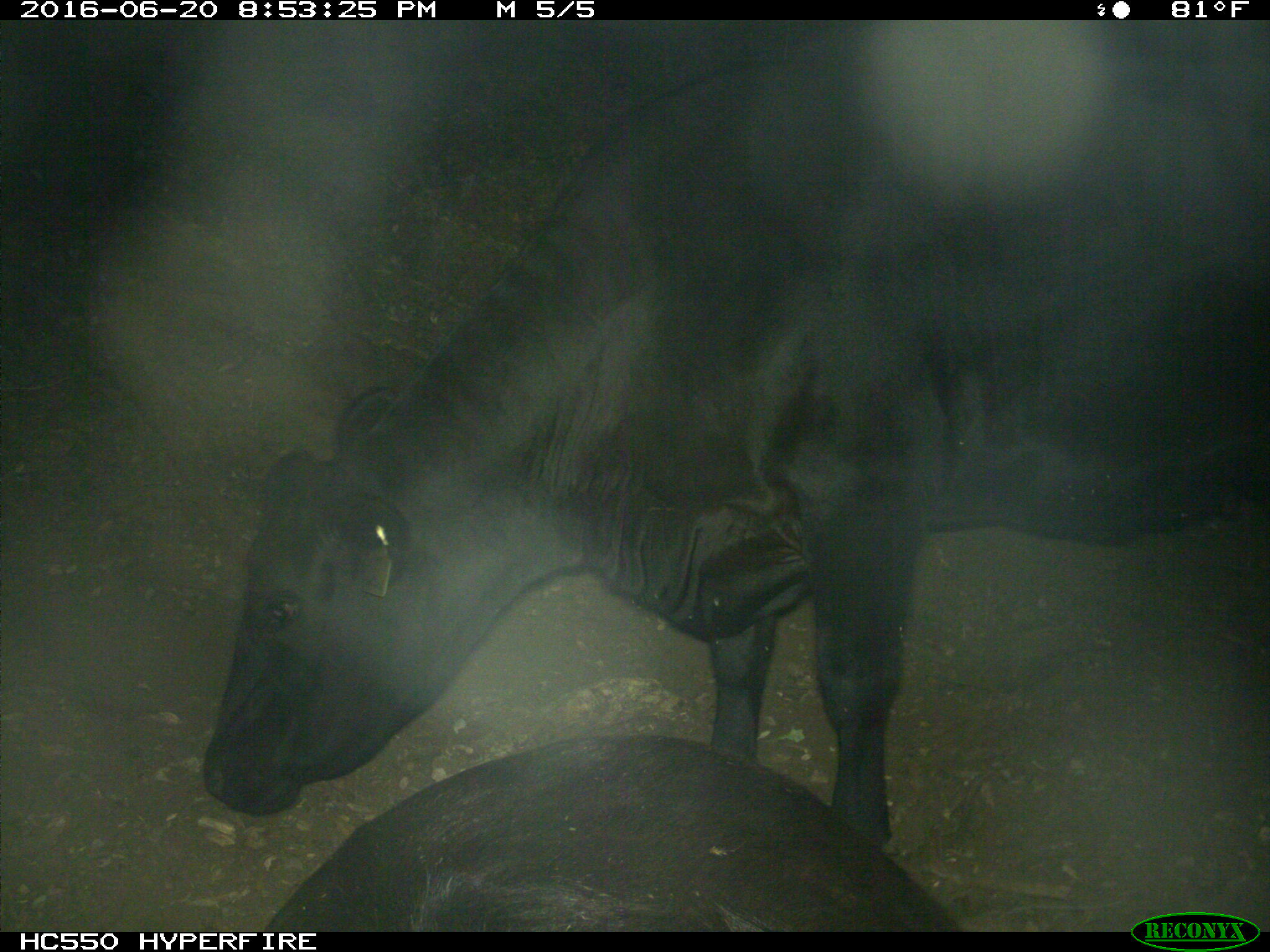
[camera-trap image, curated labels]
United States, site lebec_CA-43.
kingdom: Animalia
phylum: Chordata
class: Mammalia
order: Artiodactyla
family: Bovidae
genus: Bos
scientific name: Bos taurus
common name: domestic cow